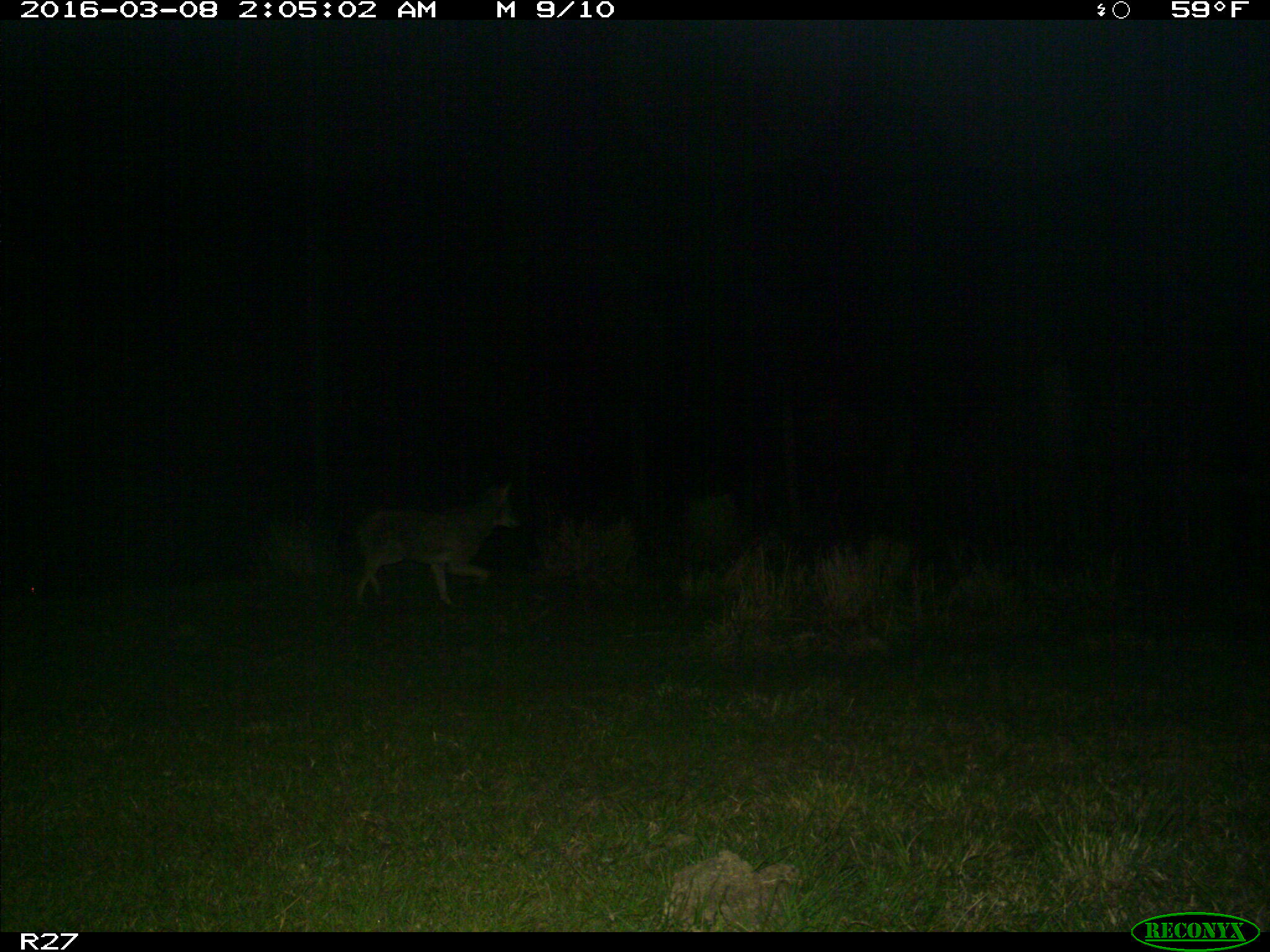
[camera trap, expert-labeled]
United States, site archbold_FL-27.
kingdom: Animalia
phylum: Chordata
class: Mammalia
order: Carnivora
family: Canidae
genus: Canis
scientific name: Canis latrans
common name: coyote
Canis latrans (coyote).